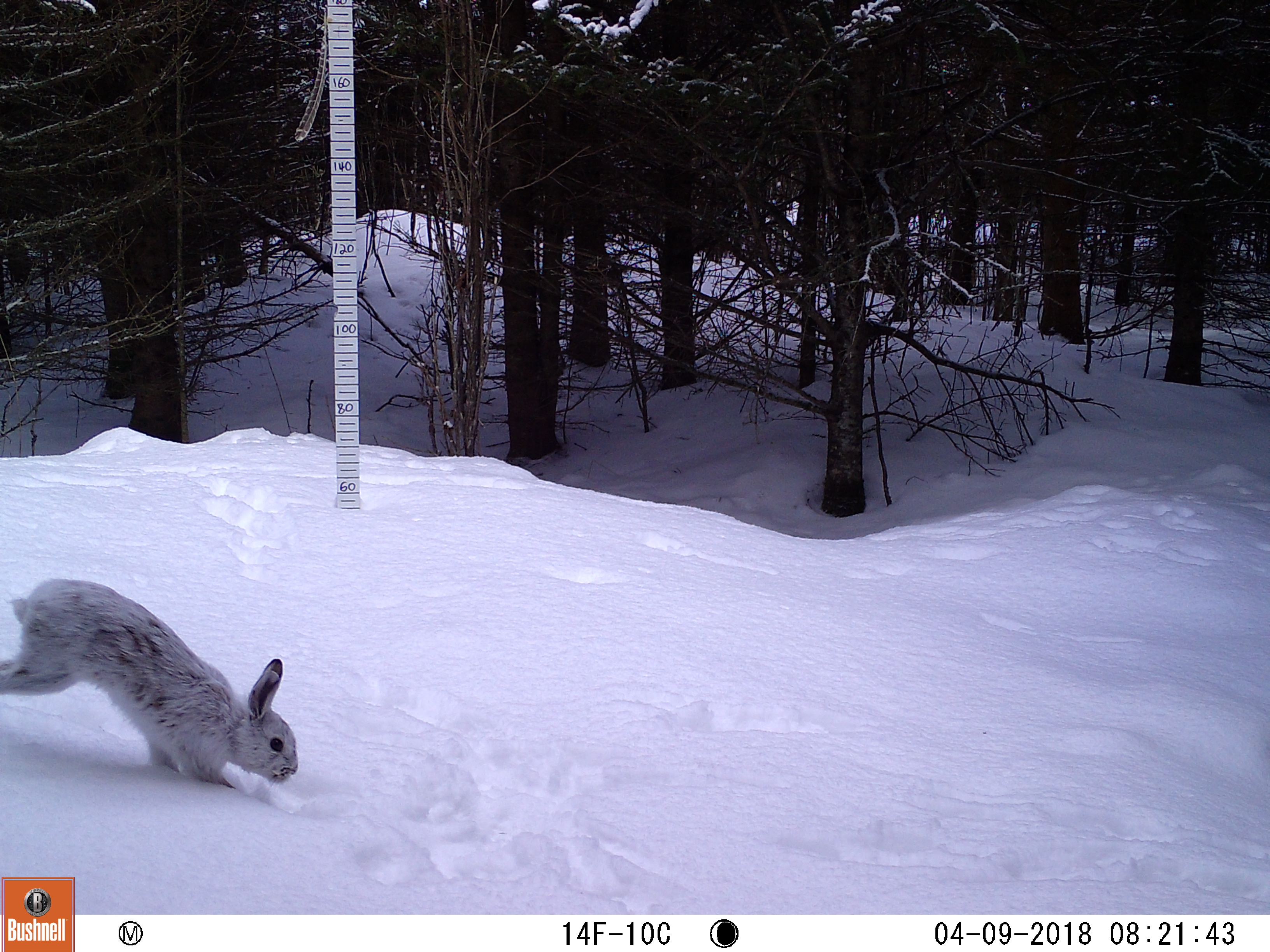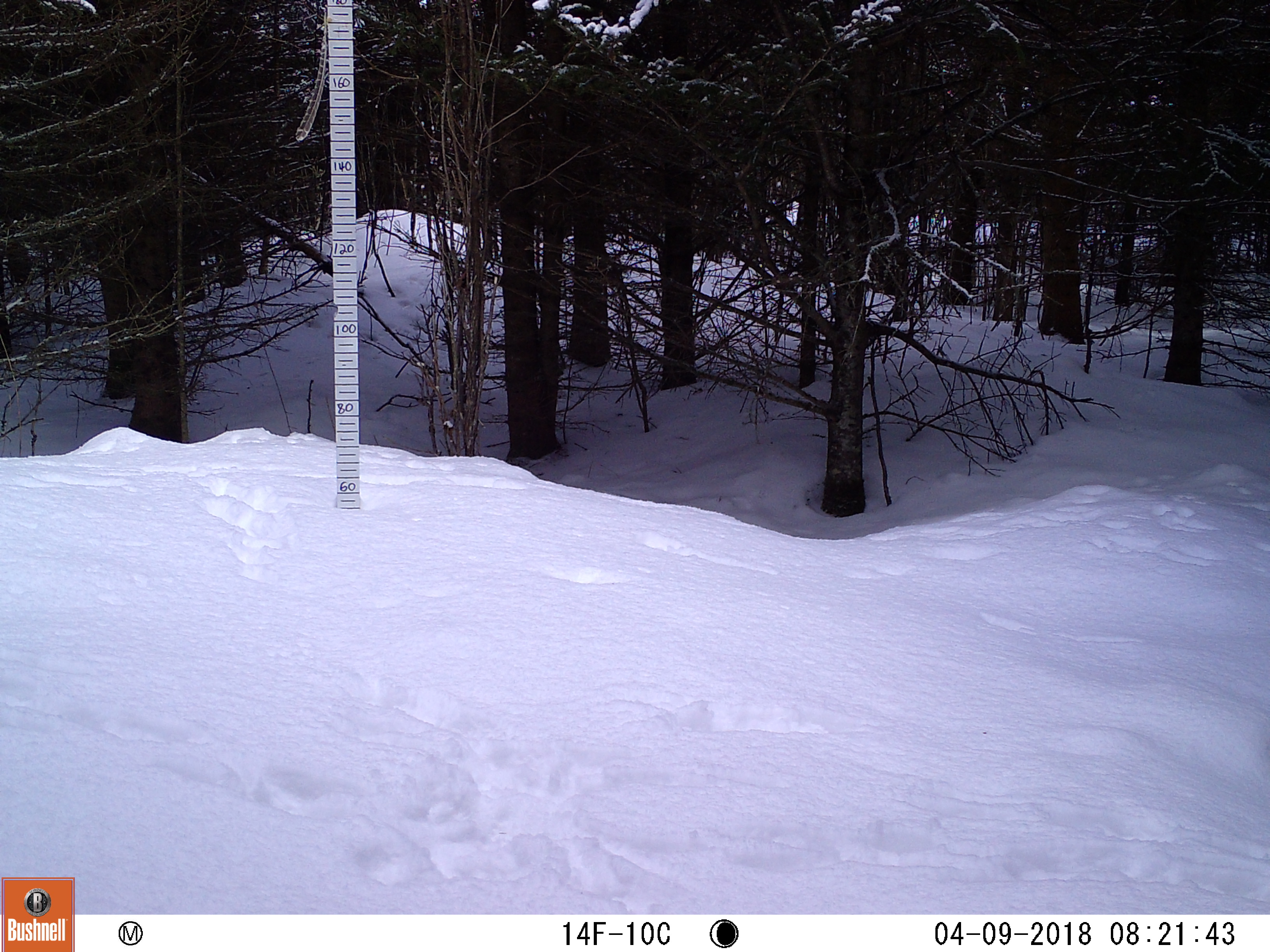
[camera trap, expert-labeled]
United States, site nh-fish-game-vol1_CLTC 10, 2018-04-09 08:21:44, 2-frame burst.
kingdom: Animalia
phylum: Chordata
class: Mammalia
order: Lagomorpha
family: Leporidae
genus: Lepus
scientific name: Lepus americanus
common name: snowshoe hare